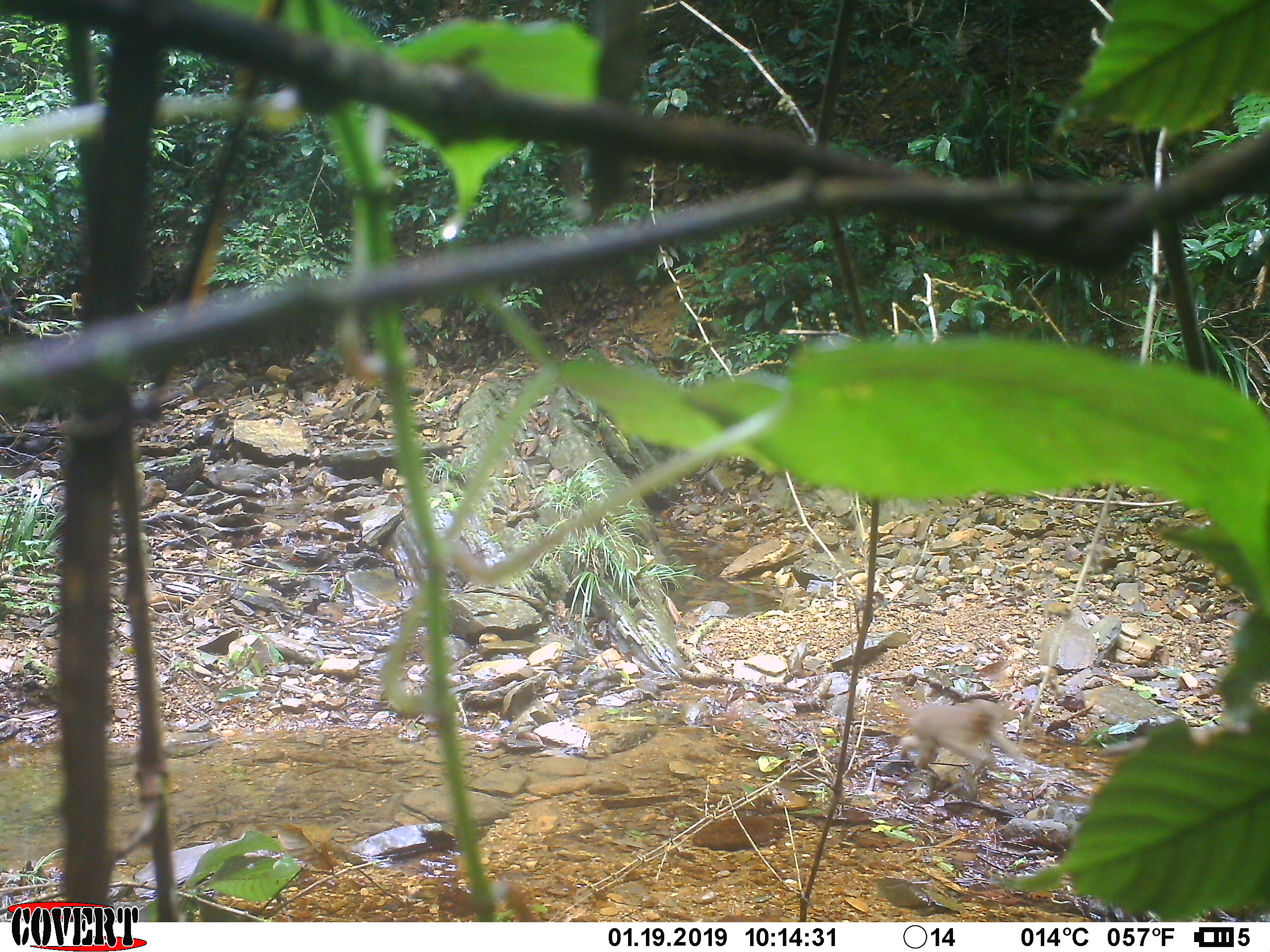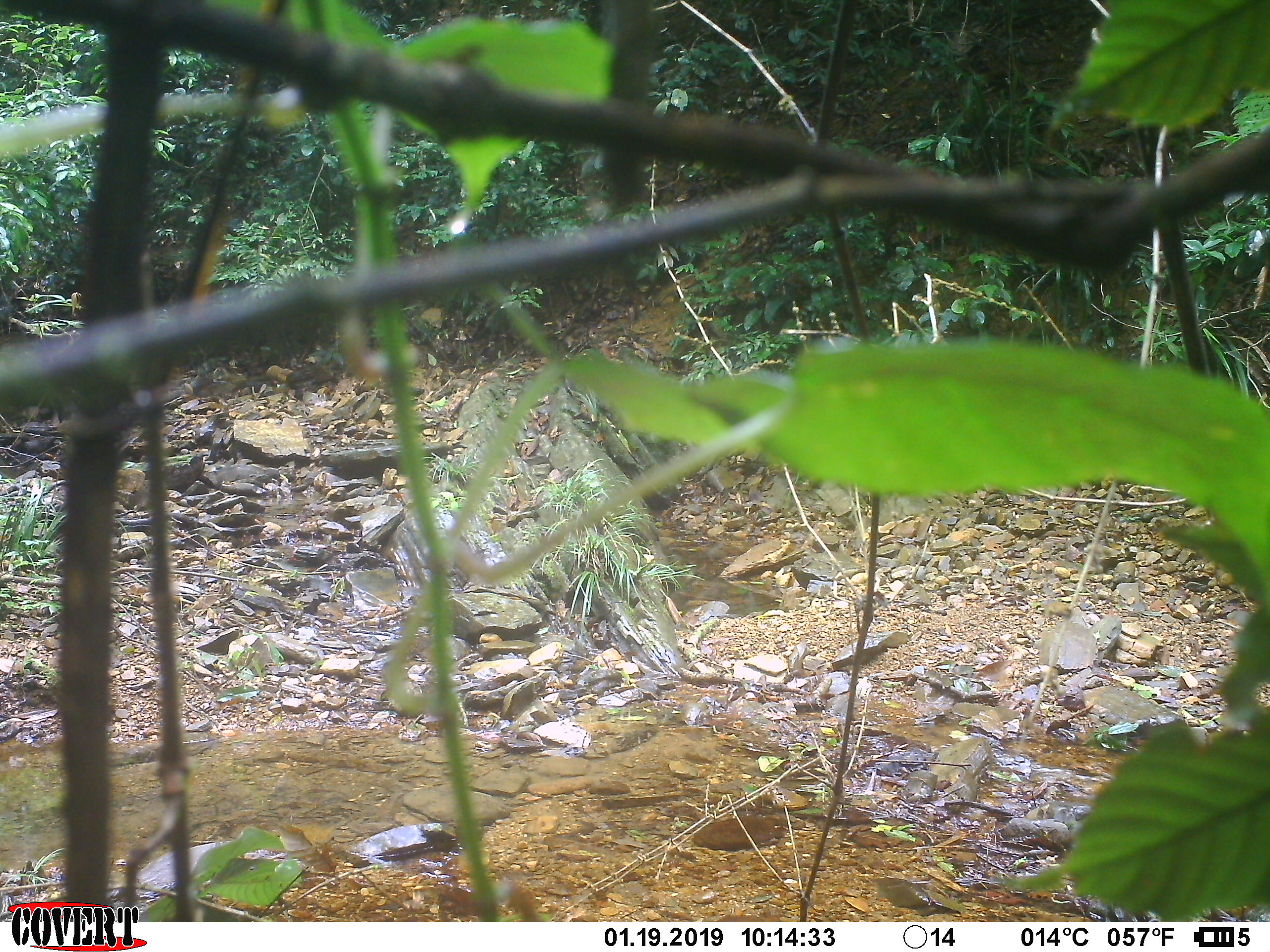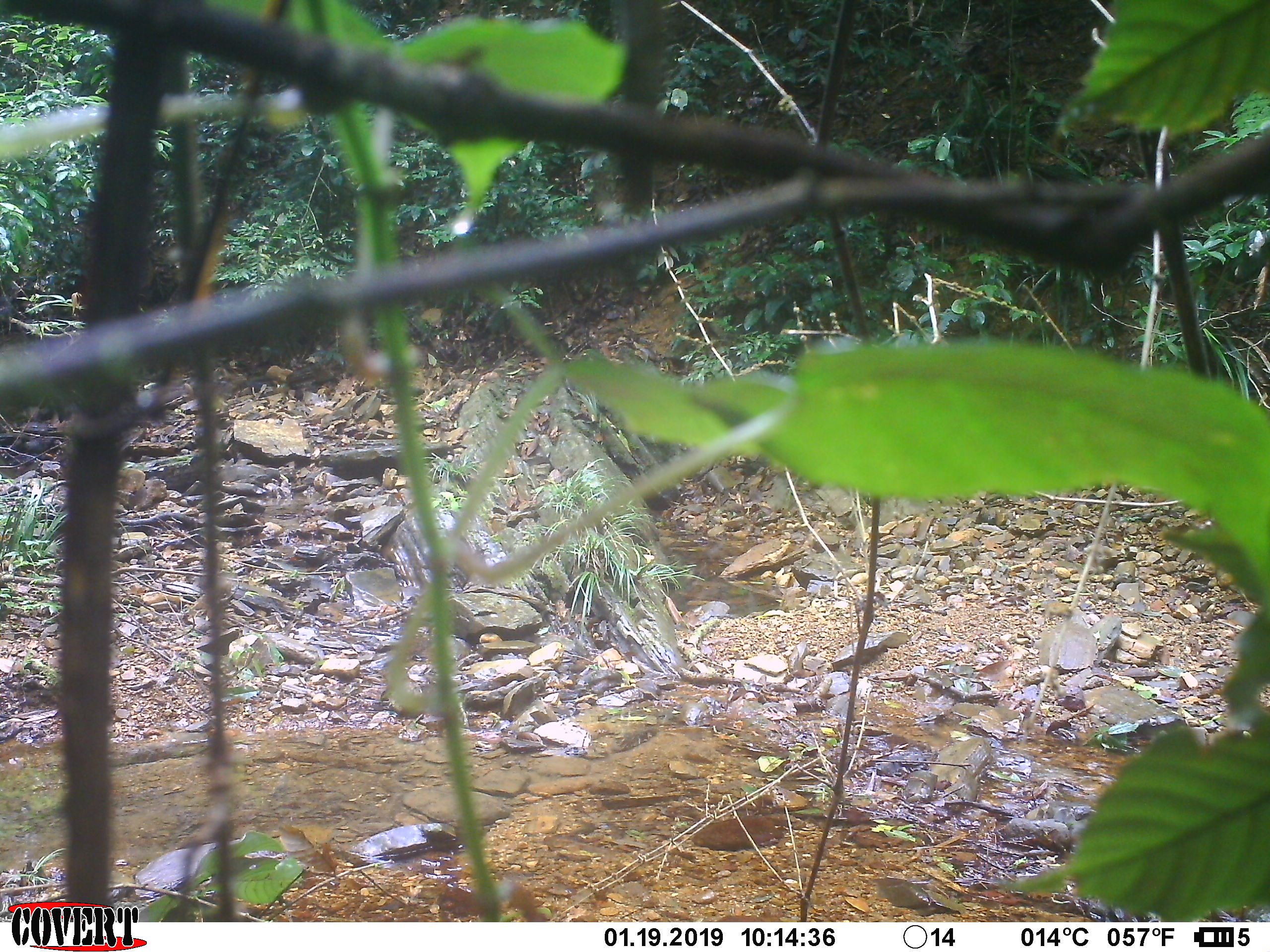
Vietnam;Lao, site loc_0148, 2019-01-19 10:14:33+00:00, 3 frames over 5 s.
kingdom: Animalia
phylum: Chordata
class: Mammalia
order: Primates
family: Cercopithecidae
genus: Macaca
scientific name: Macaca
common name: macaque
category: unidentified macaque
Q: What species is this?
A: Unidentified macaque (macaque) (Macaca).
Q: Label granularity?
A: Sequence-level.